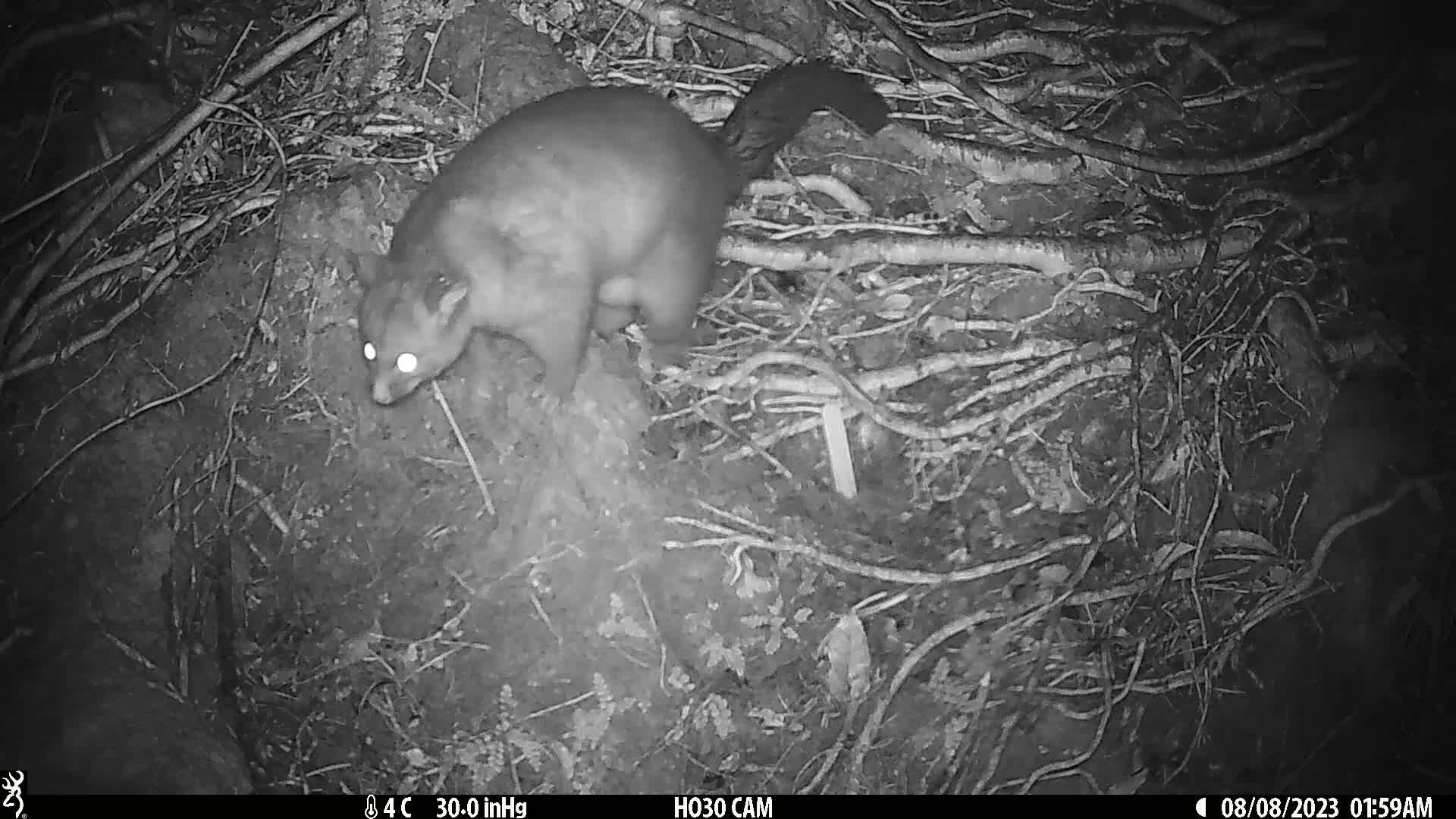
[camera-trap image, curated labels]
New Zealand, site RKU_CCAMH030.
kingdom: Animalia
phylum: Chordata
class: Mammalia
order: Diprotodontia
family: Phalangeridae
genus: Trichosurus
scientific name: Trichosurus vulpecula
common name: common brushtail possum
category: possum